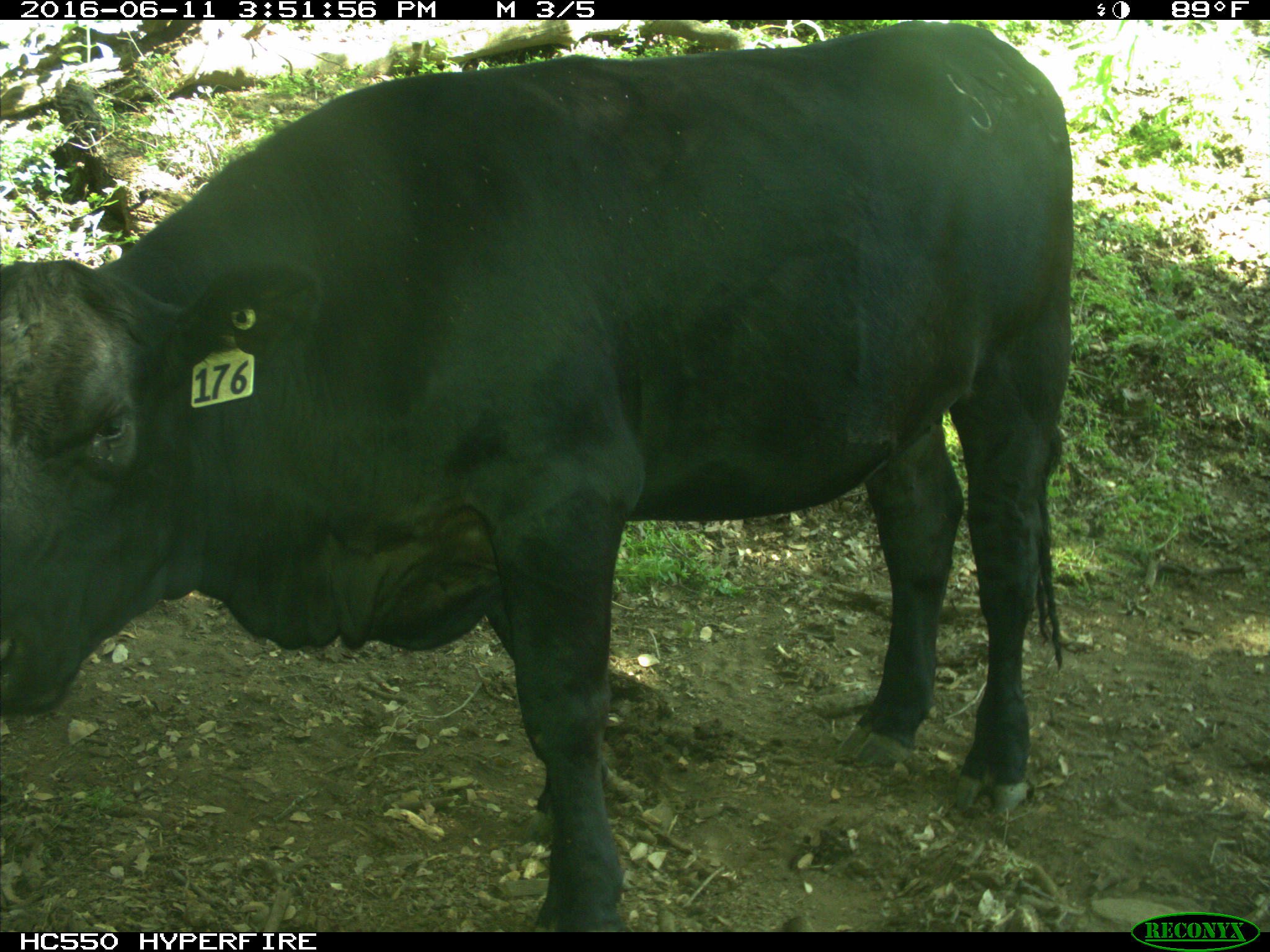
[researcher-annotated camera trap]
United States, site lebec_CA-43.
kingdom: Animalia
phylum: Chordata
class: Mammalia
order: Artiodactyla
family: Bovidae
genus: Bos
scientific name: Bos taurus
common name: domestic cow